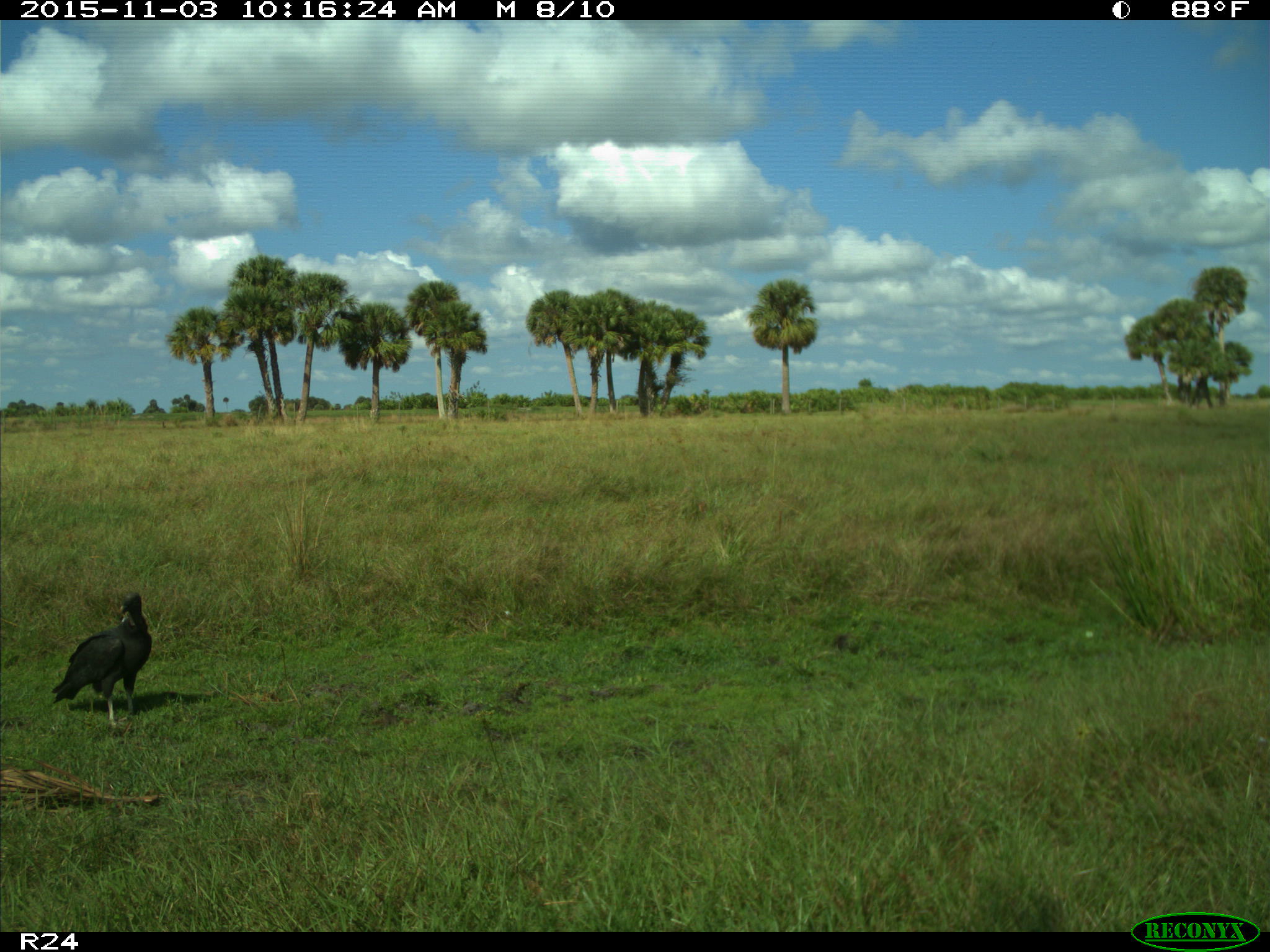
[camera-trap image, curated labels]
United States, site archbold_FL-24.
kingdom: Animalia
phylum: Chordata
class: Aves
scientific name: Aves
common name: birds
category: unidentified bird